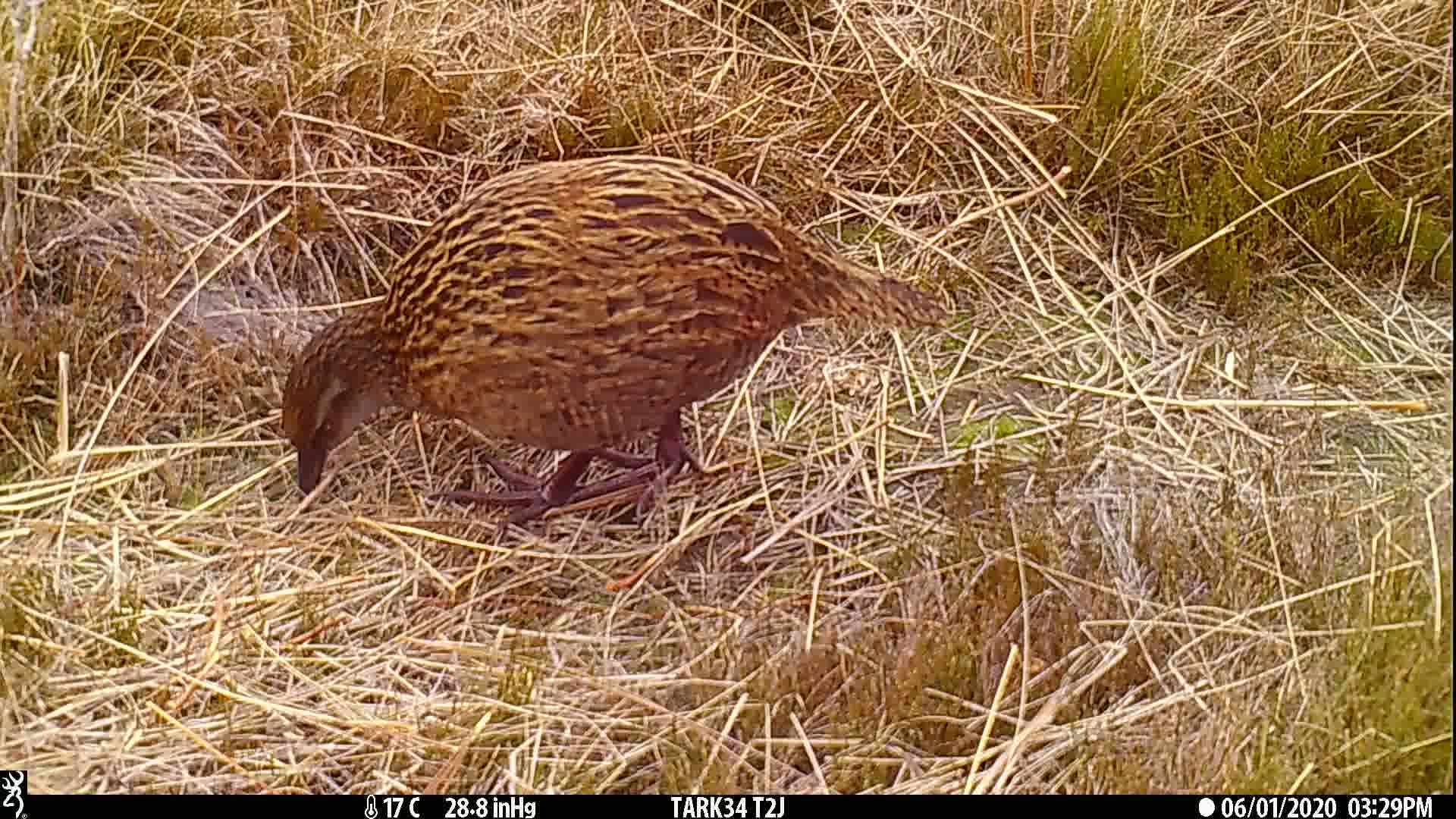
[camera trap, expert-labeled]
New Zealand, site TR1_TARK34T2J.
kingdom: Animalia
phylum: Chordata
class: Aves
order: Gruiformes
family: Rallidae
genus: Gallirallus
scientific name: Gallirallus australis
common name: weka